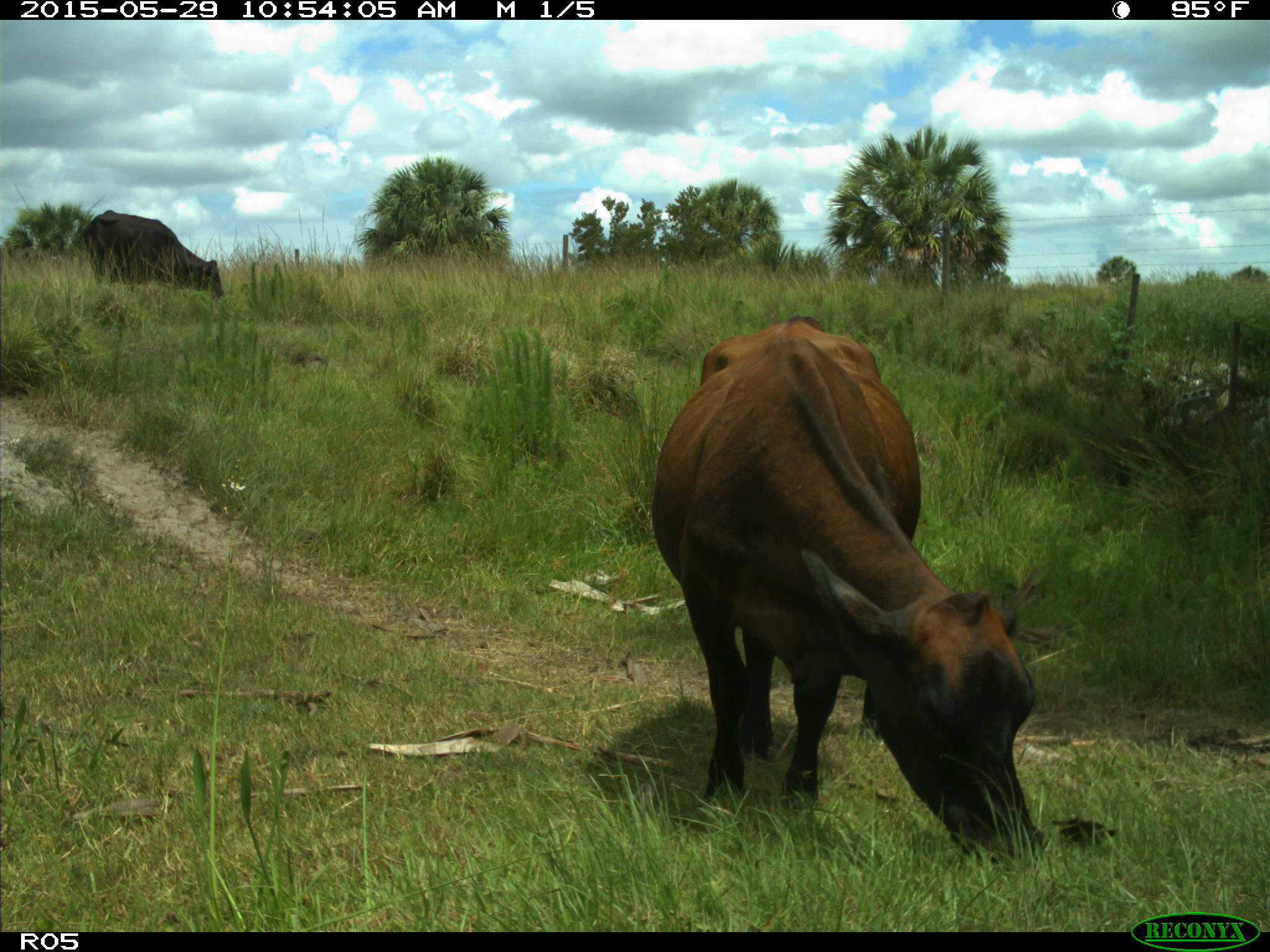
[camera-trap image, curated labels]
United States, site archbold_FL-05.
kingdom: Animalia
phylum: Chordata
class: Mammalia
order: Artiodactyla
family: Bovidae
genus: Bos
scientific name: Bos taurus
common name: domestic cow